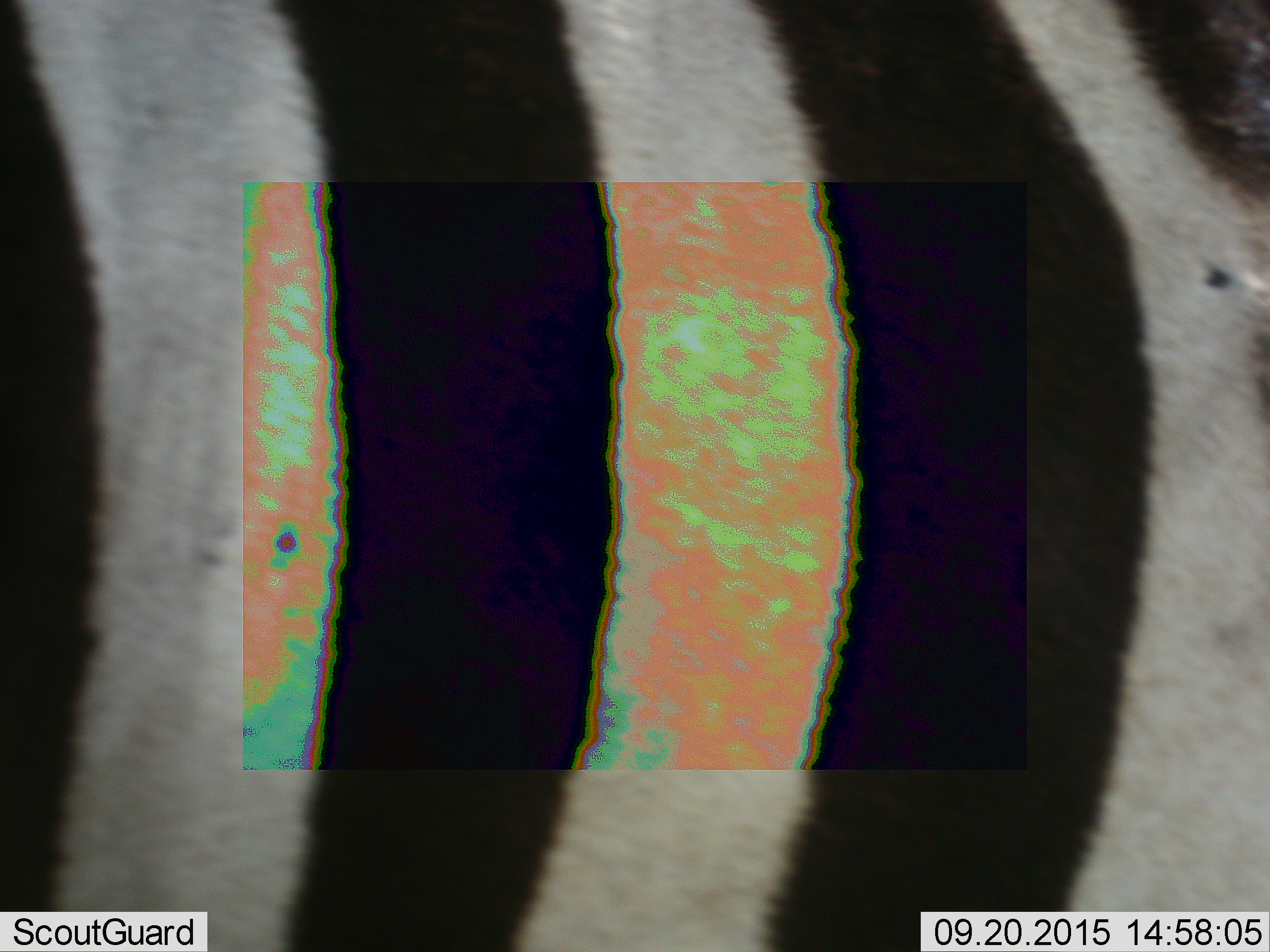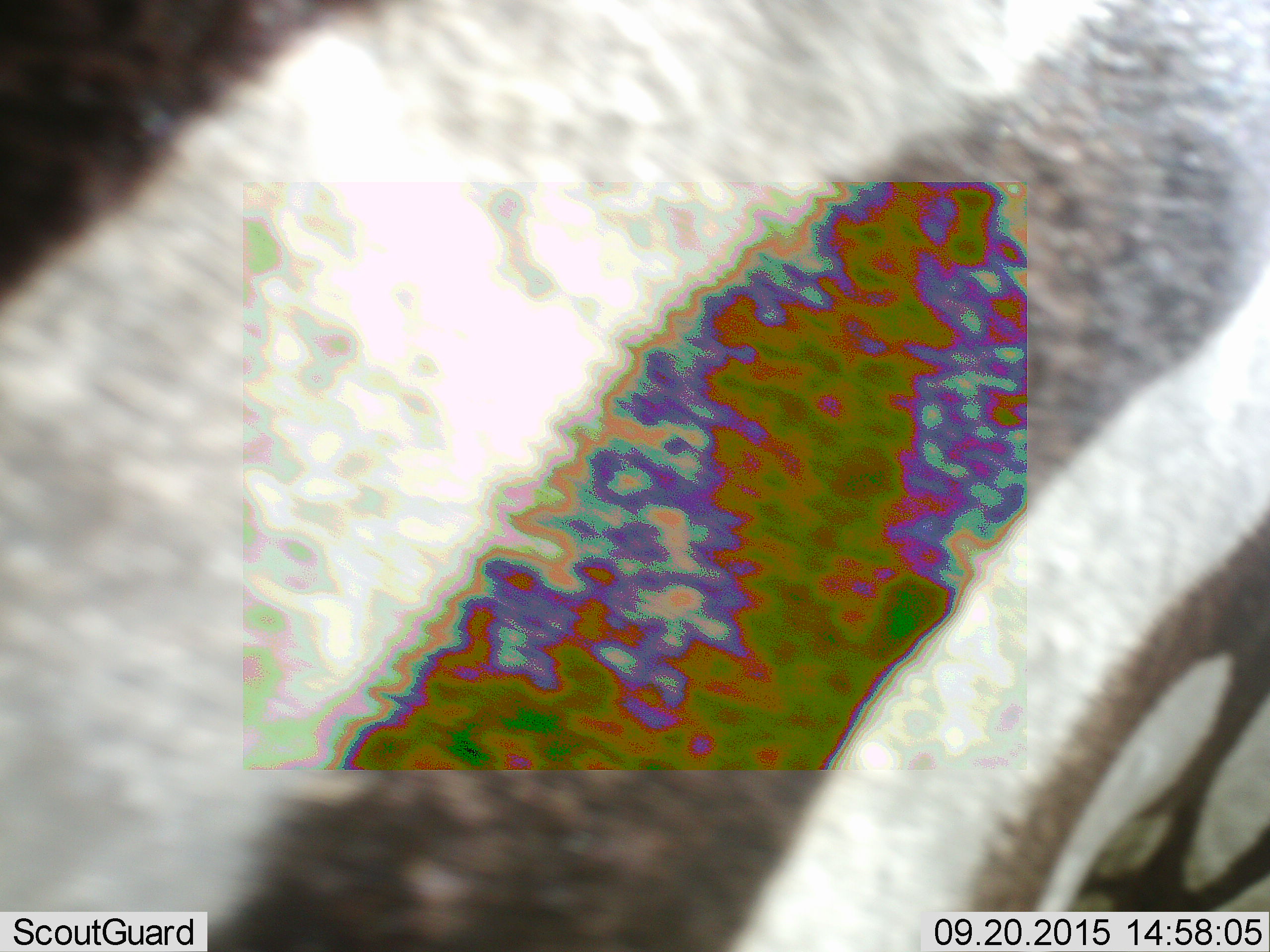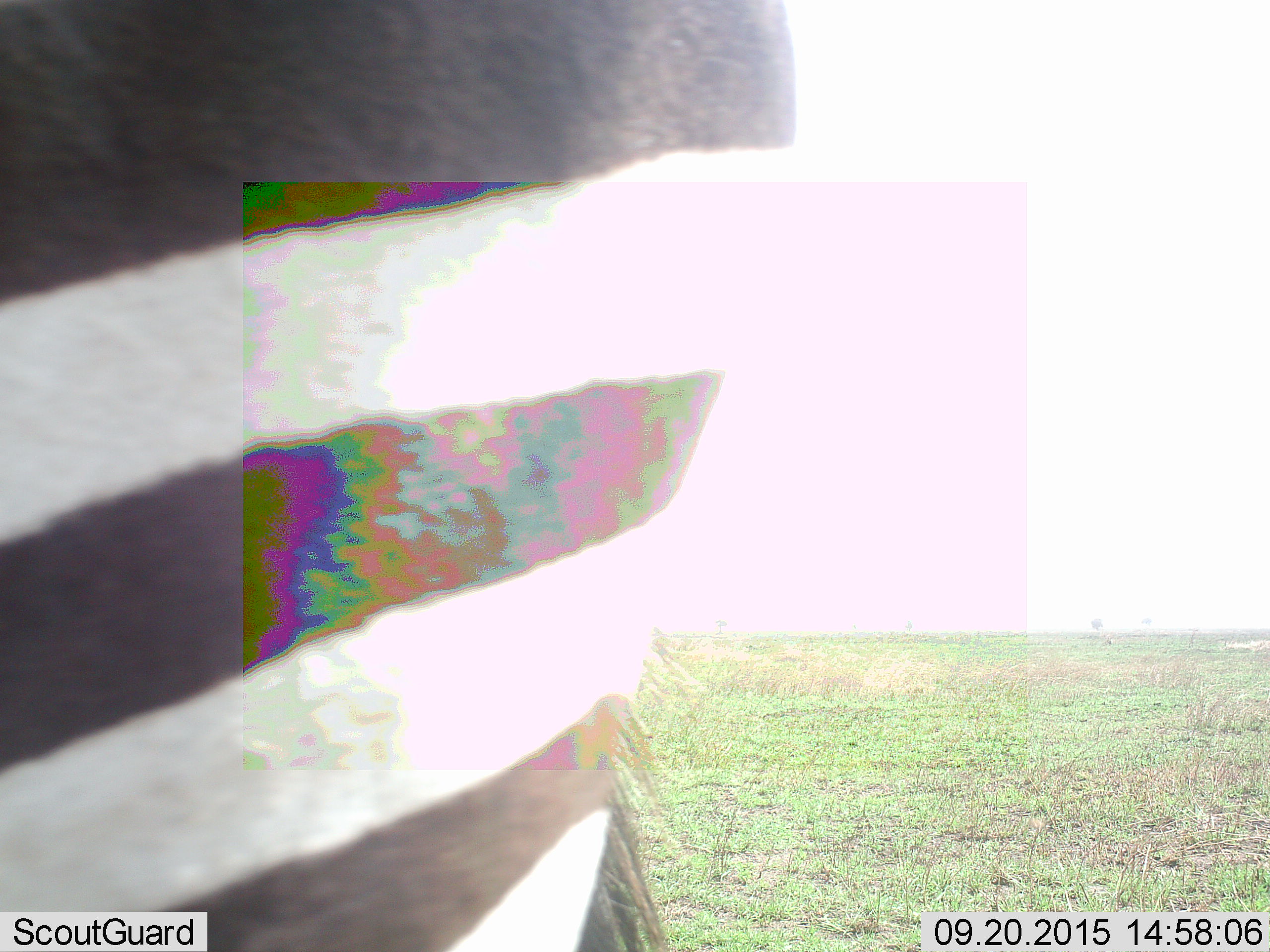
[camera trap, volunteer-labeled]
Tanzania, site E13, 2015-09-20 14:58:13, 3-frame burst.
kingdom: Animalia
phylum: Chordata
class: Mammalia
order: Perissodactyla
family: Equidae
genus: Equus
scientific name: Equus quagga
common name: plains zebra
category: zebra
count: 1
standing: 32%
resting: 0%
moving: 68%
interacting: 0%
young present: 0%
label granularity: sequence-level